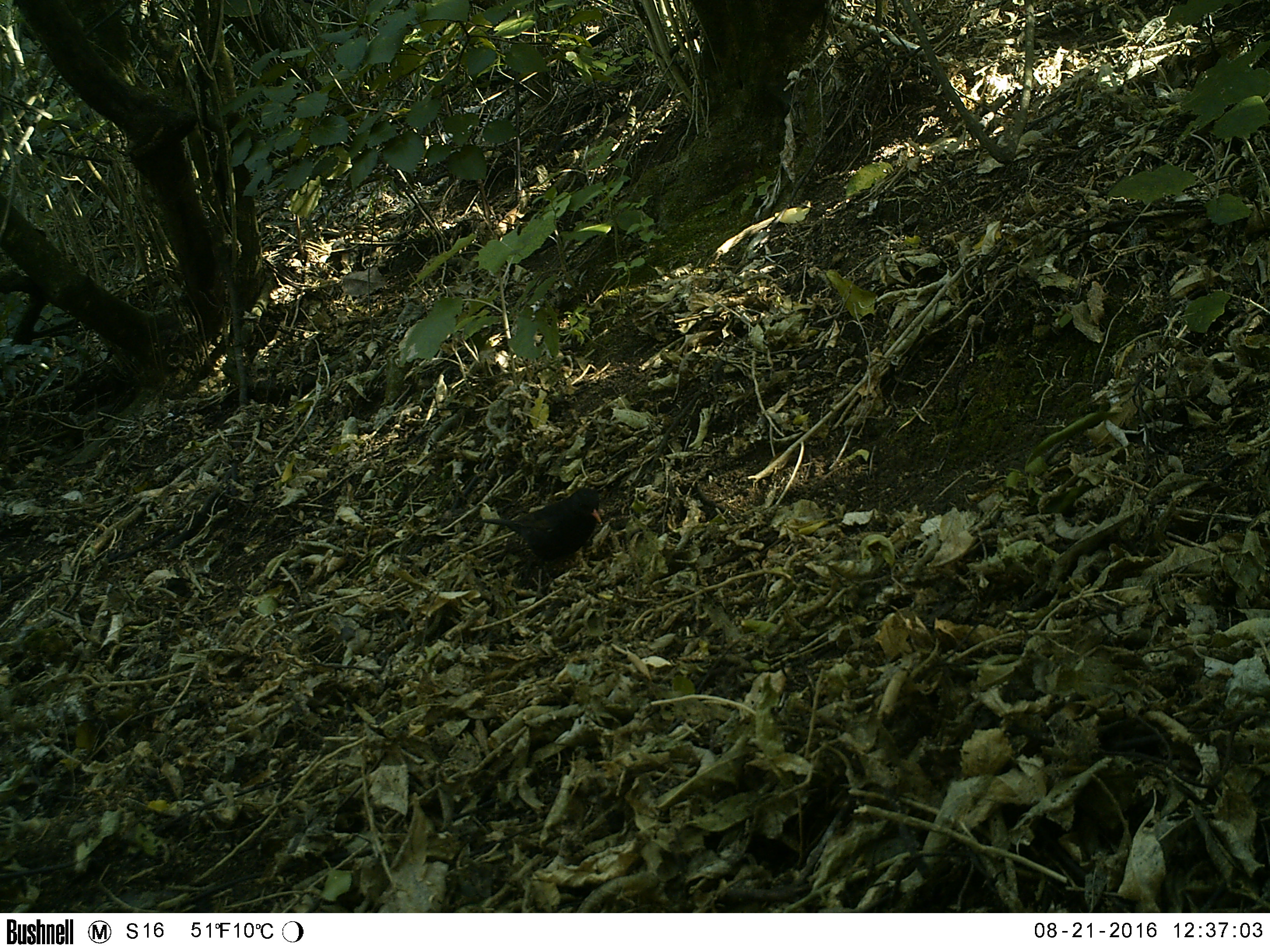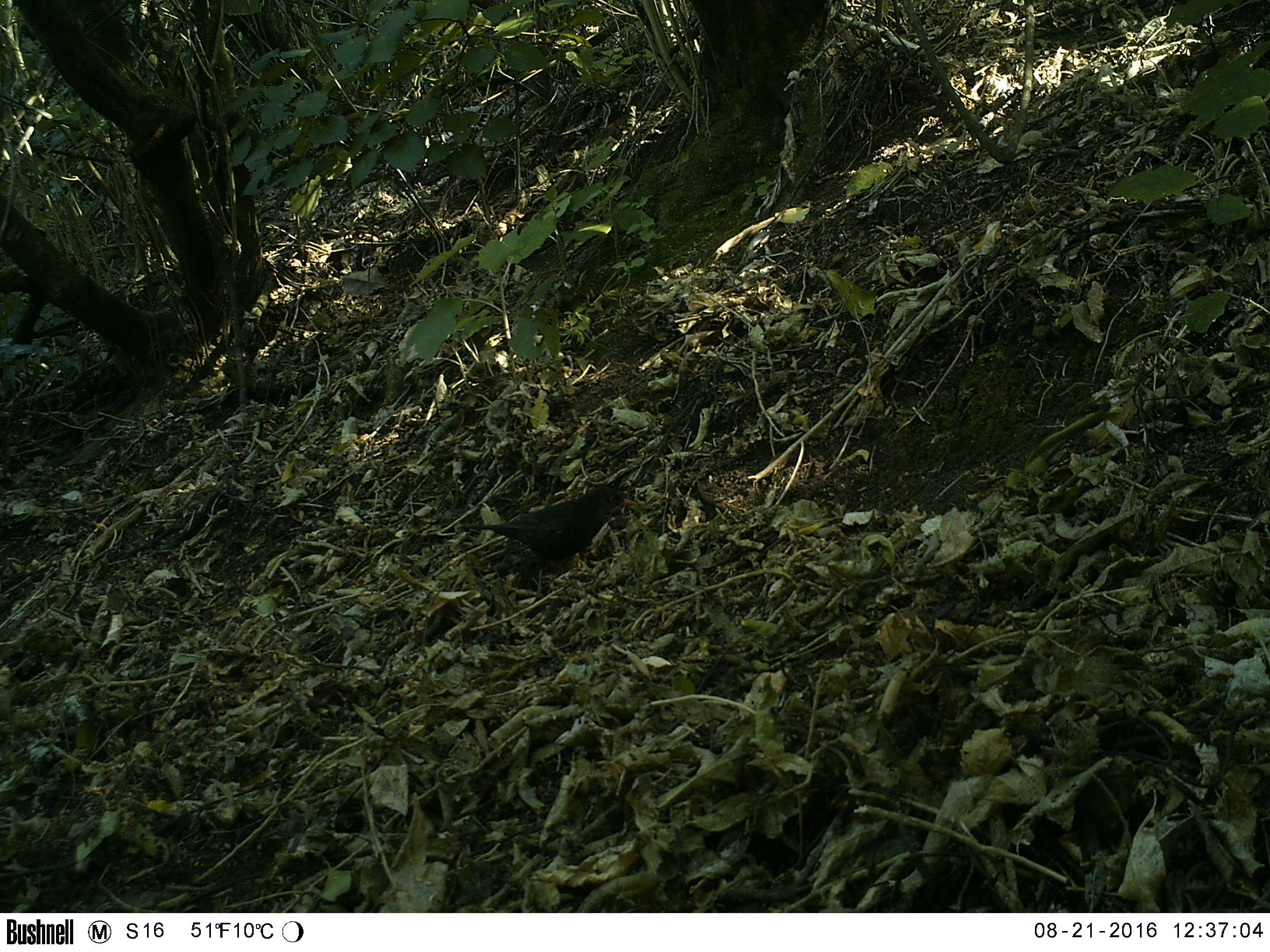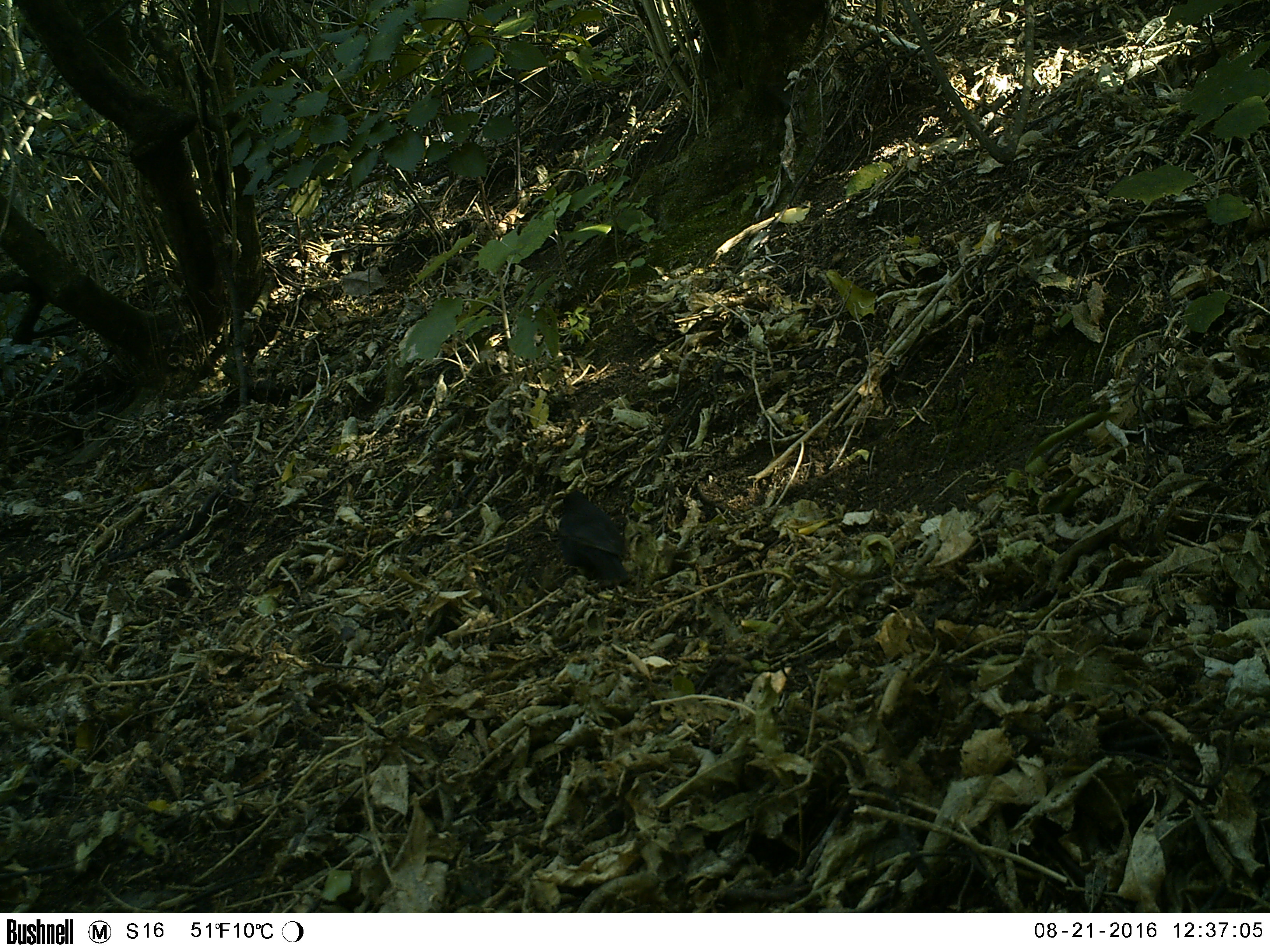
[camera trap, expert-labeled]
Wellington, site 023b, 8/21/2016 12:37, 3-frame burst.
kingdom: Animalia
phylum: Chordata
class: Aves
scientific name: Aves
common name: bird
Bird (Aves).